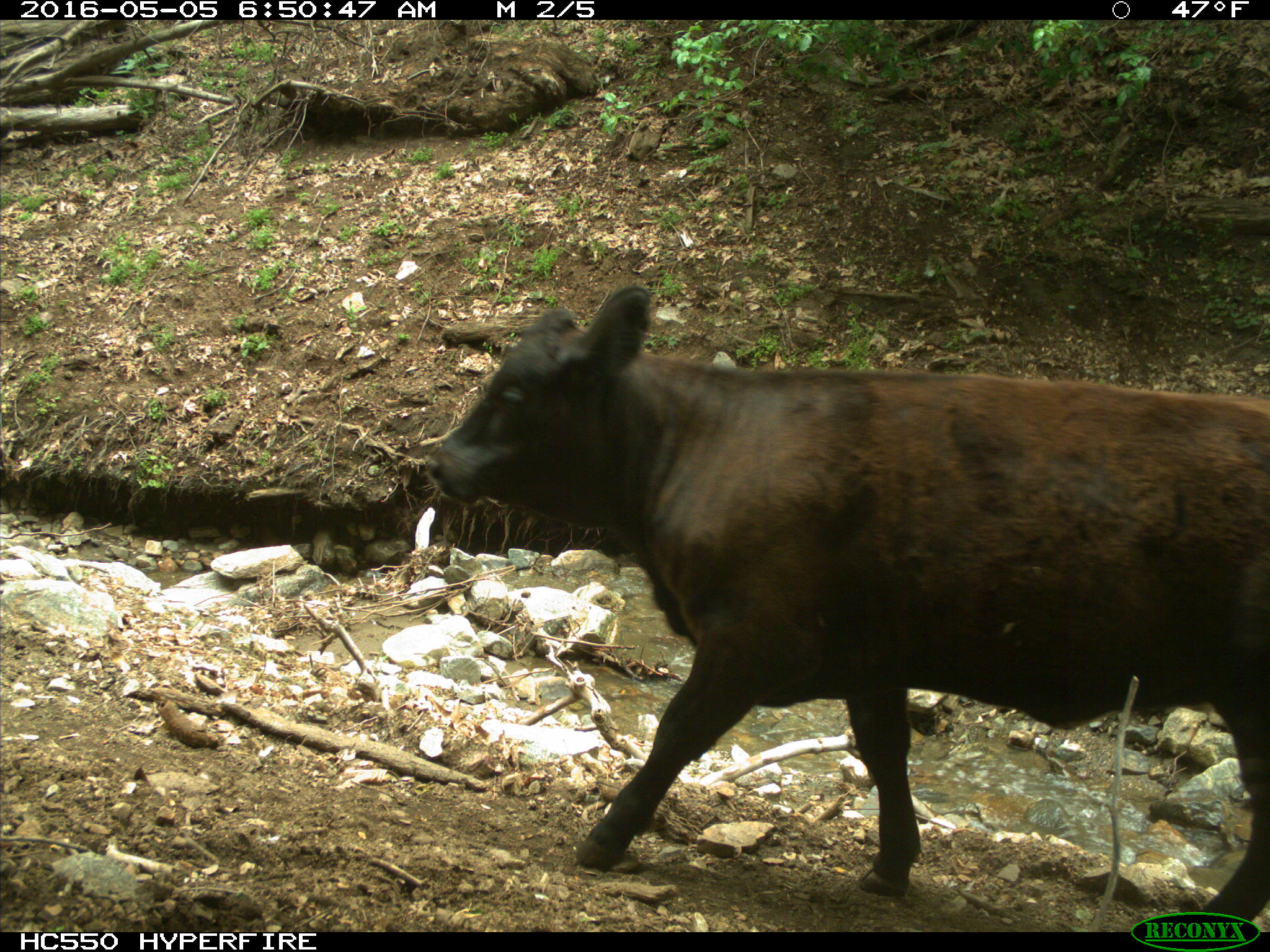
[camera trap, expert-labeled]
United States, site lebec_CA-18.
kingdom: Animalia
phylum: Chordata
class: Mammalia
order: Artiodactyla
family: Bovidae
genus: Bos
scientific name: Bos taurus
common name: domestic cow